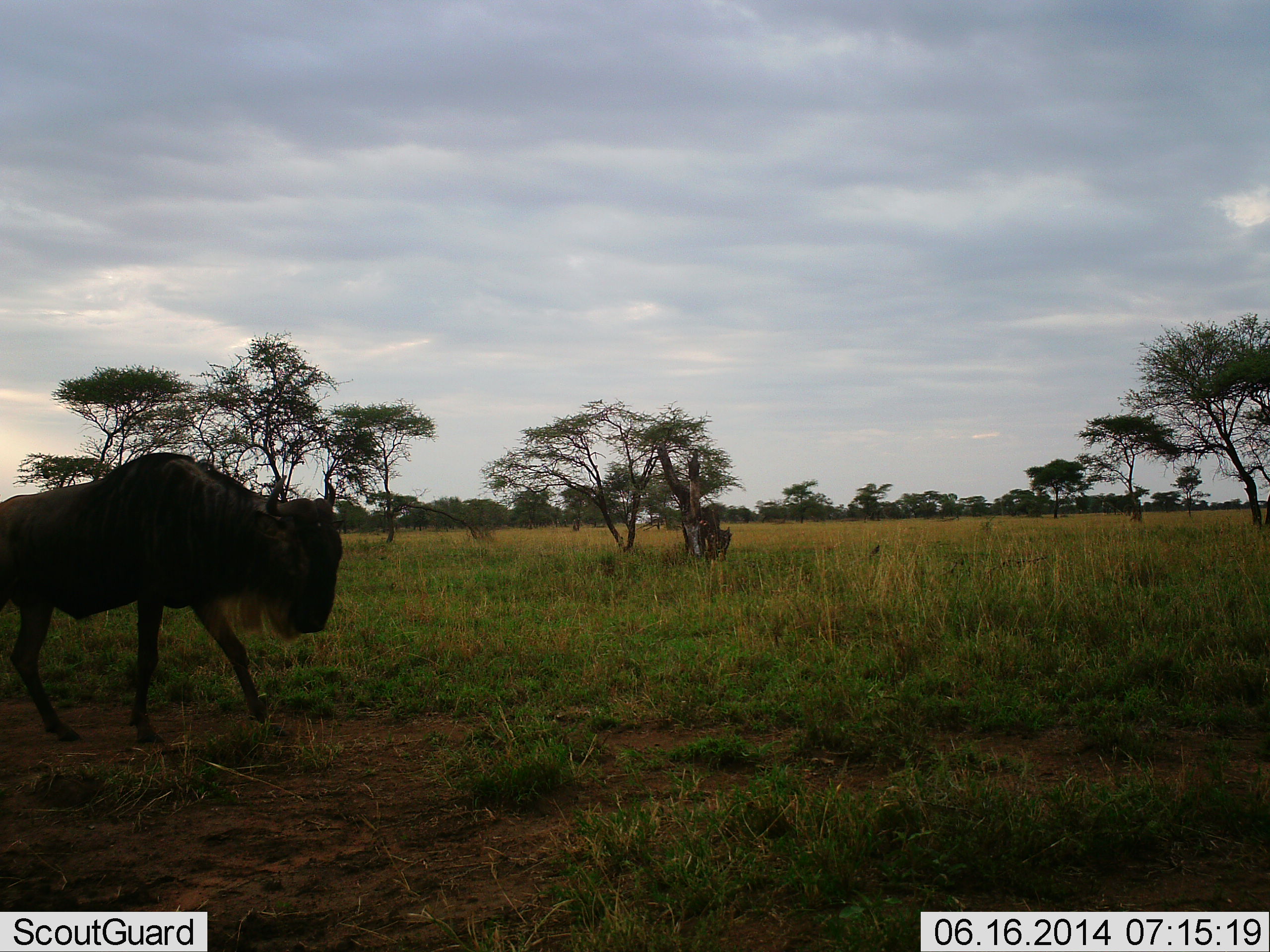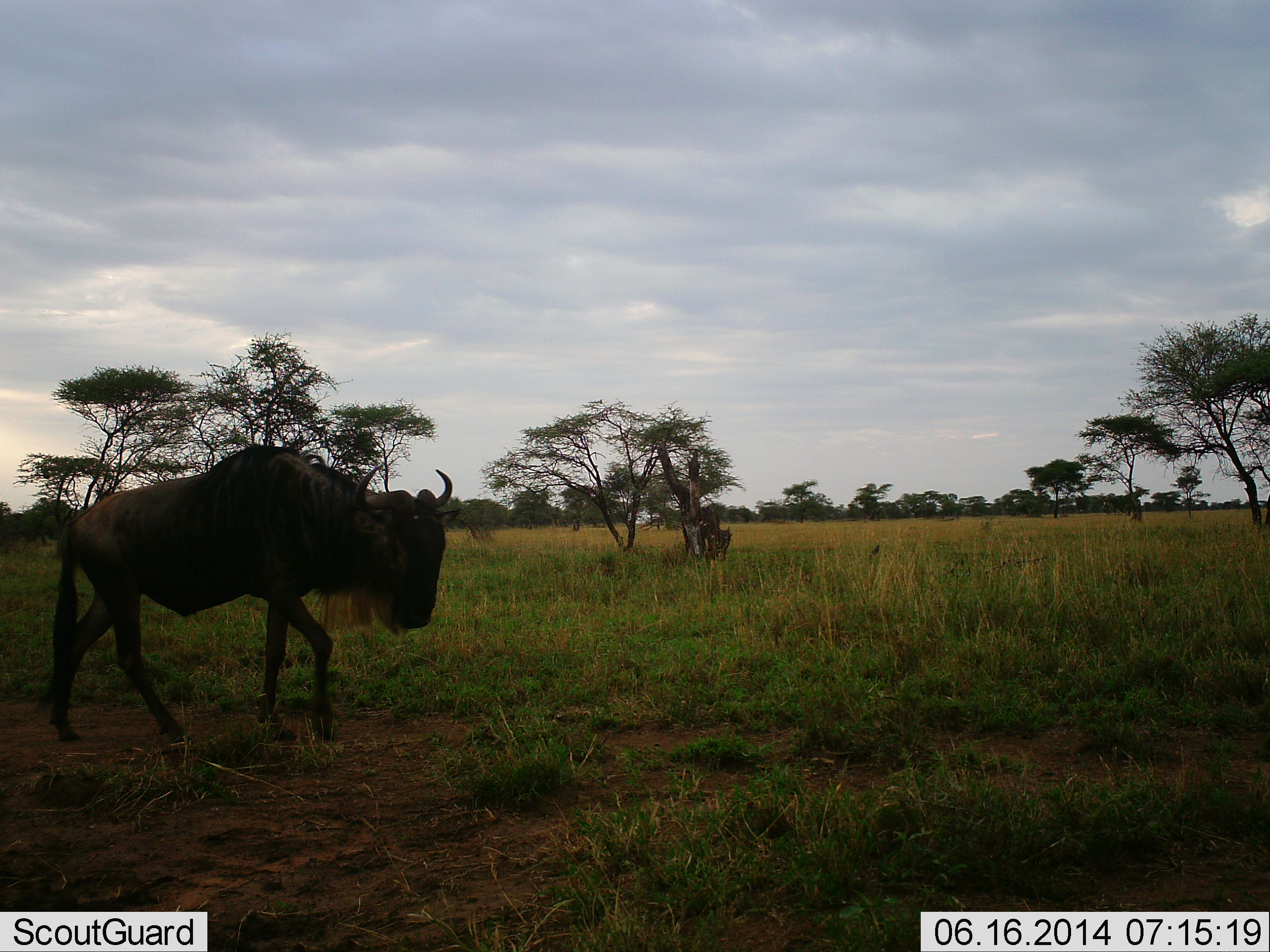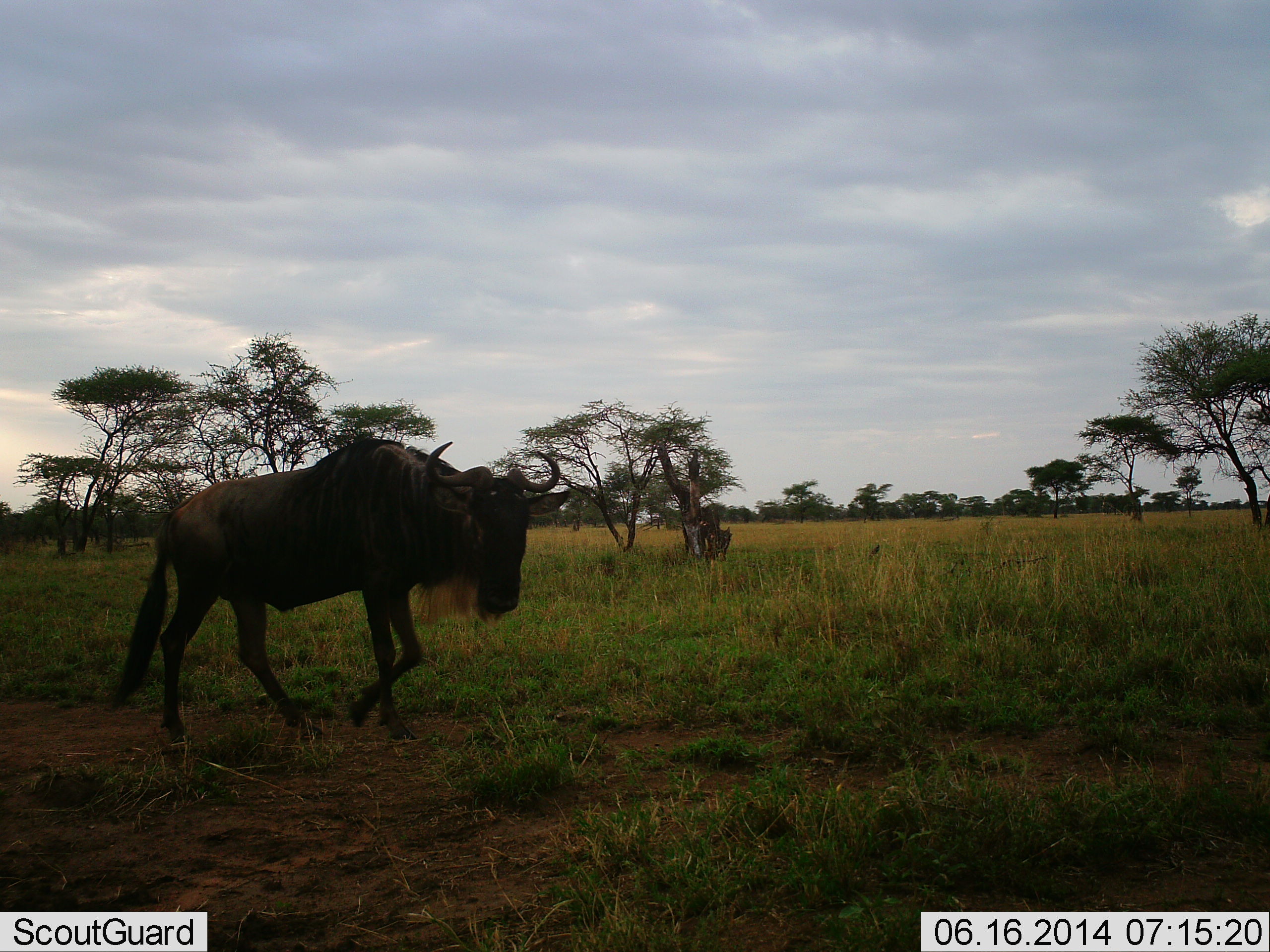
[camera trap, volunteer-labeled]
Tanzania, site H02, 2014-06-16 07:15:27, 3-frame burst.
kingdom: Animalia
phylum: Chordata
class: Mammalia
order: Artiodactyla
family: Bovidae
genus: Connochaetes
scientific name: Connochaetes taurinus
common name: blue wildebeest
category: wildebeest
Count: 1.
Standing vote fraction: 0%.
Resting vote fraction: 0%.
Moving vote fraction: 100%.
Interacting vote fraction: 0%.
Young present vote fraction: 0%.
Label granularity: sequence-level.